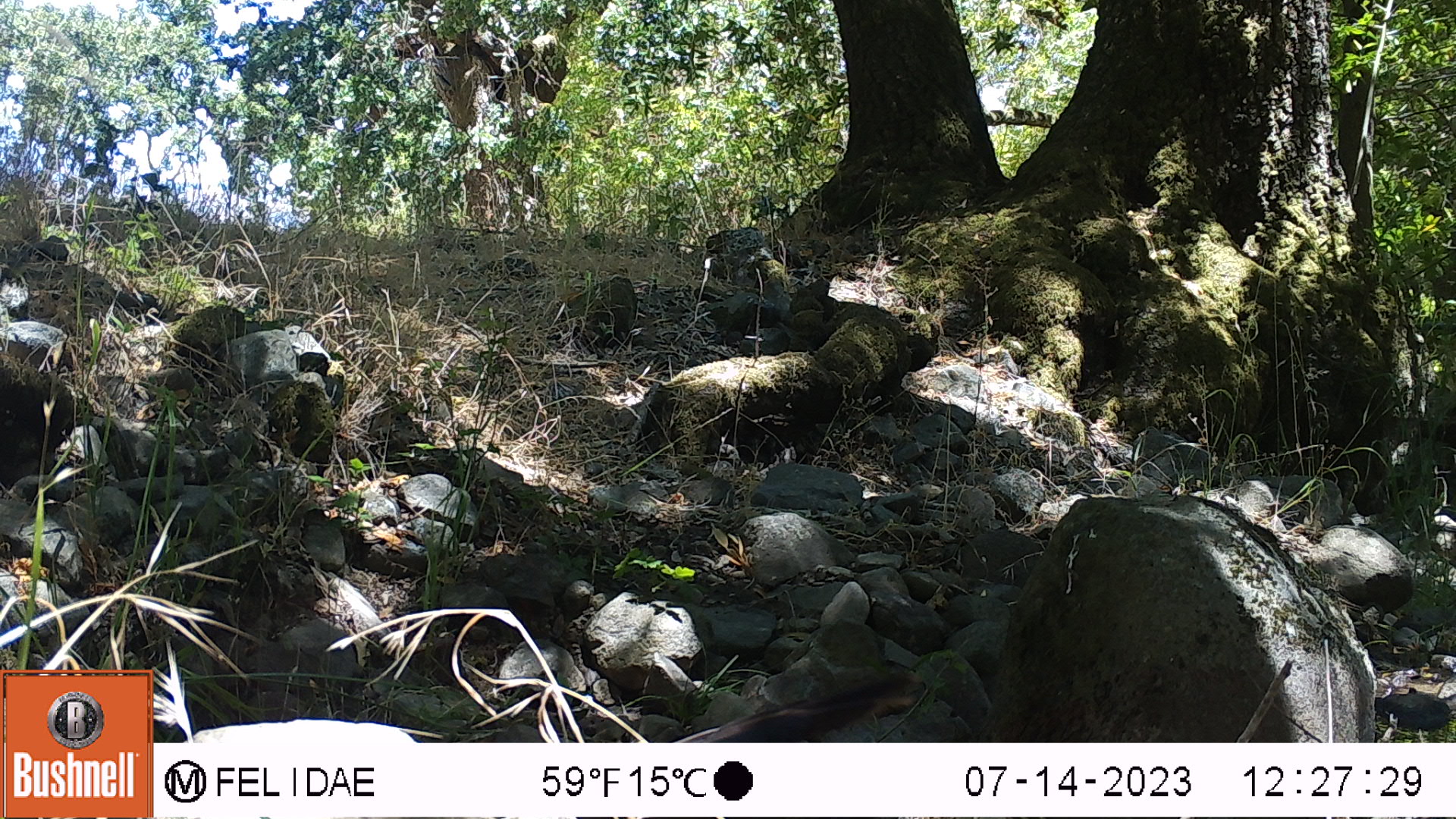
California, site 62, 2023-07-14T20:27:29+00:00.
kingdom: Animalia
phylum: Chordata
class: Aves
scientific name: Aves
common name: bird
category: unknown bird